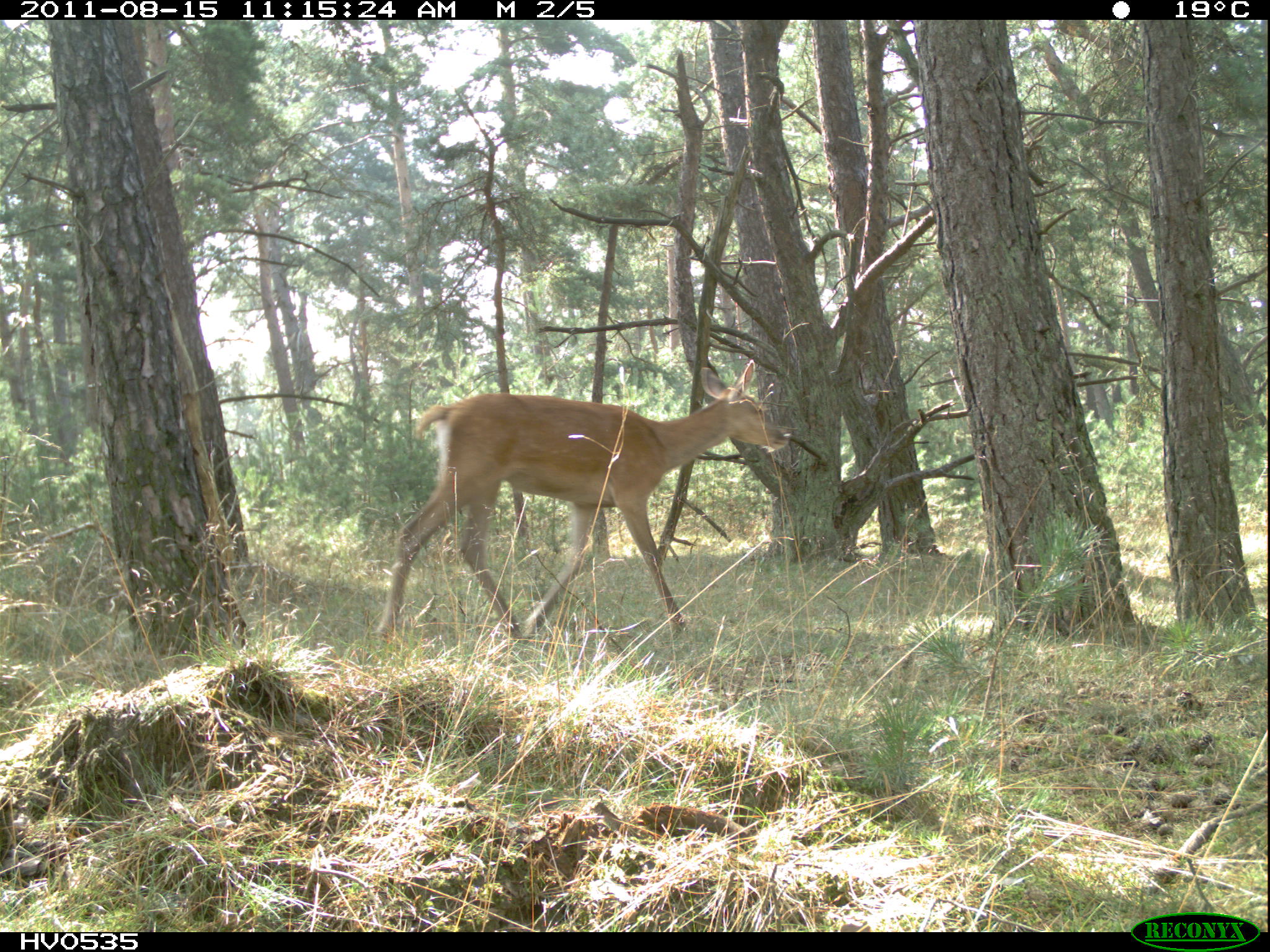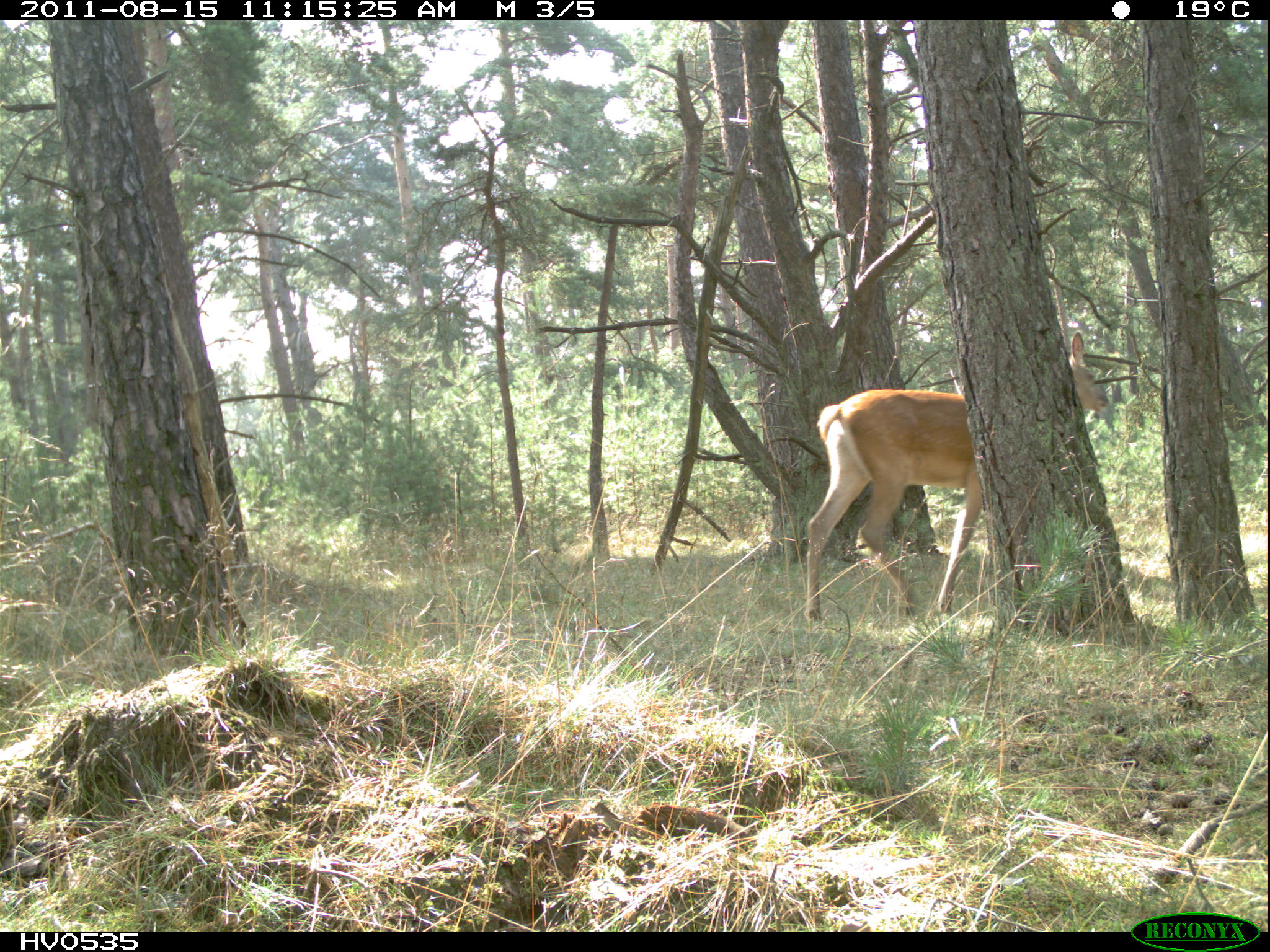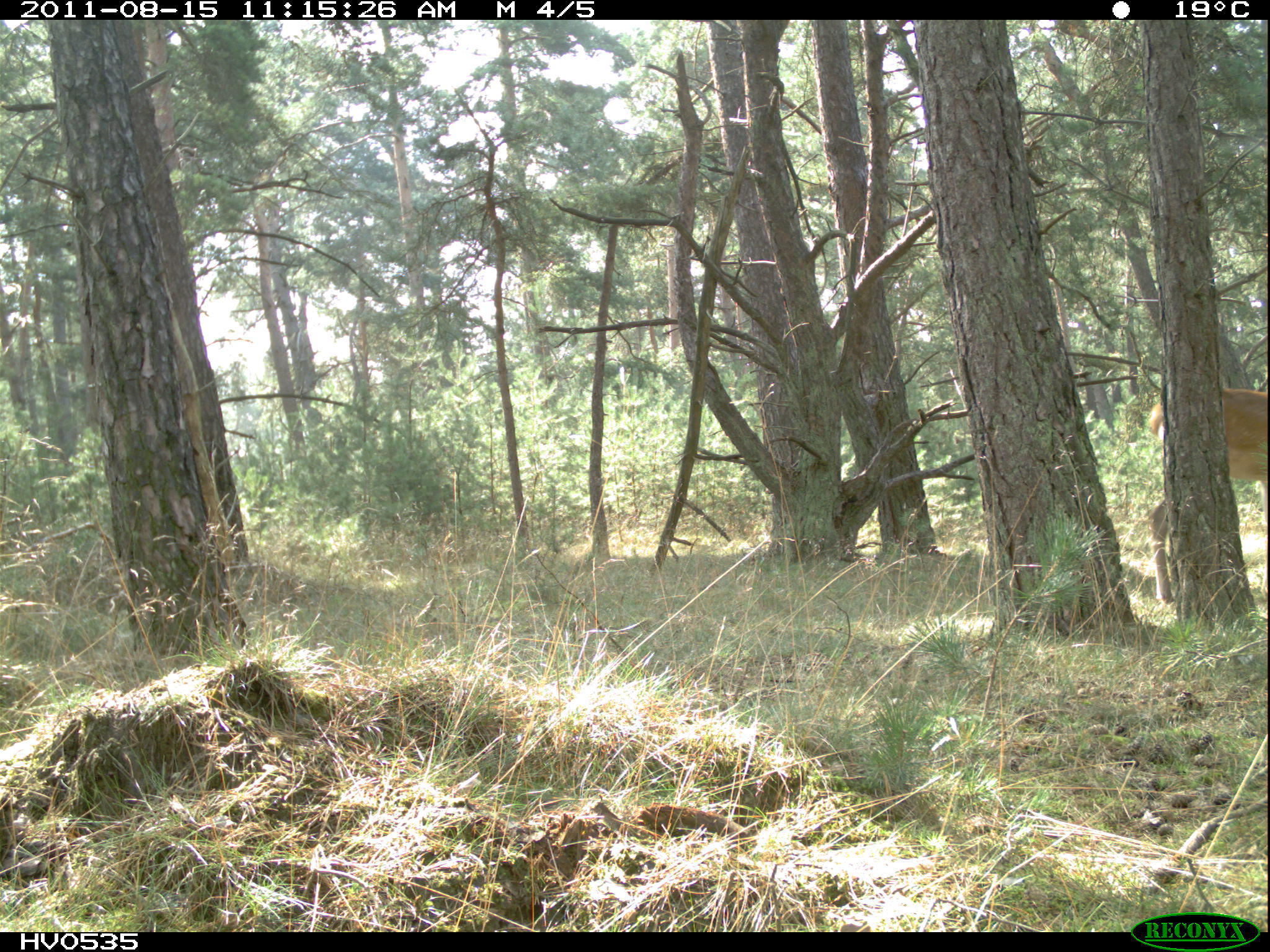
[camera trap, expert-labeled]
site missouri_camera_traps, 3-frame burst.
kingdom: Animalia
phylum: Chordata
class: Mammalia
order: Artiodactyla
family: Cervidae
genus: Cervus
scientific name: Cervus elaphus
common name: red deer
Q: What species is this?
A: Red deer (Cervus elaphus).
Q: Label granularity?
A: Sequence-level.